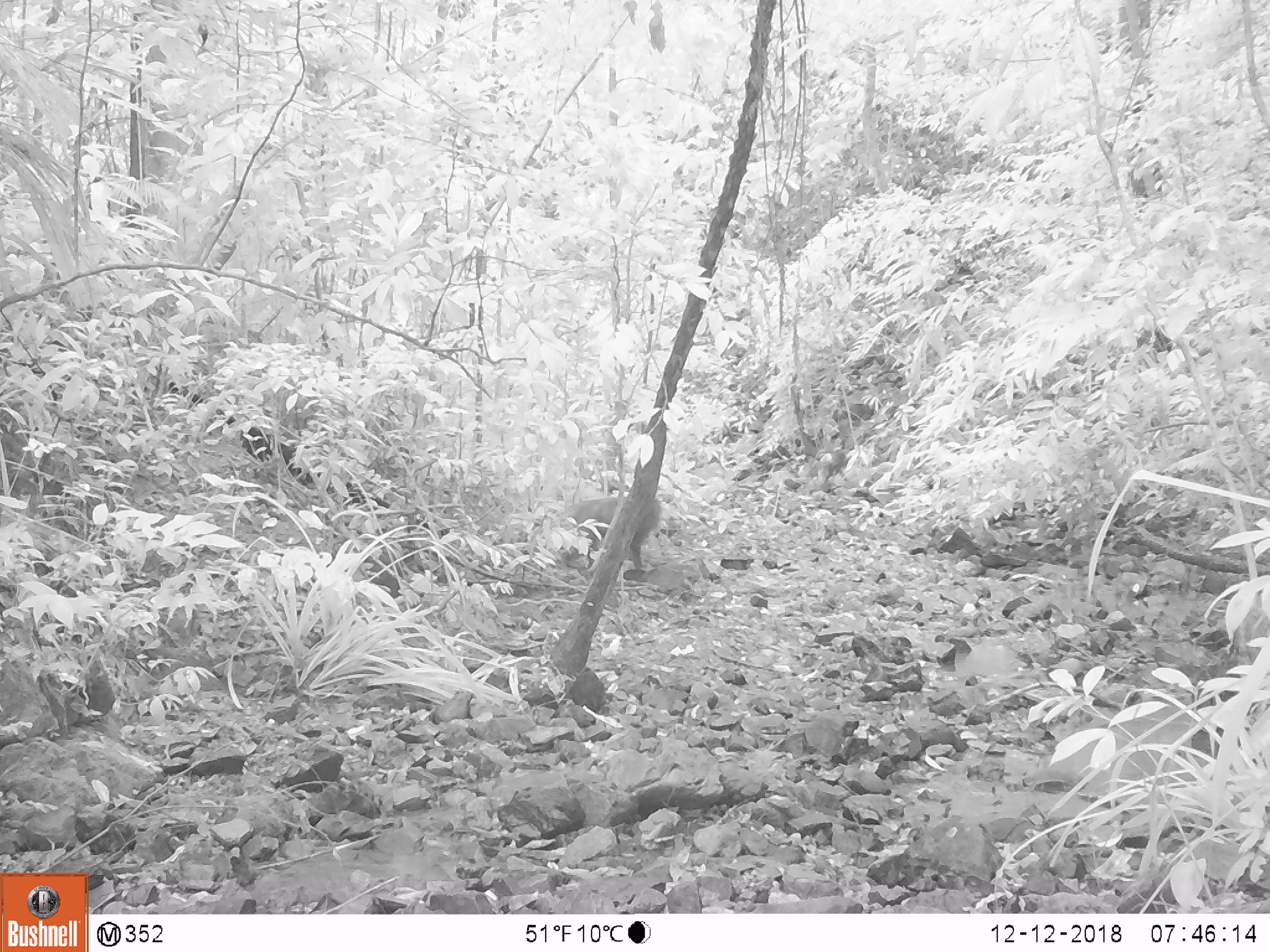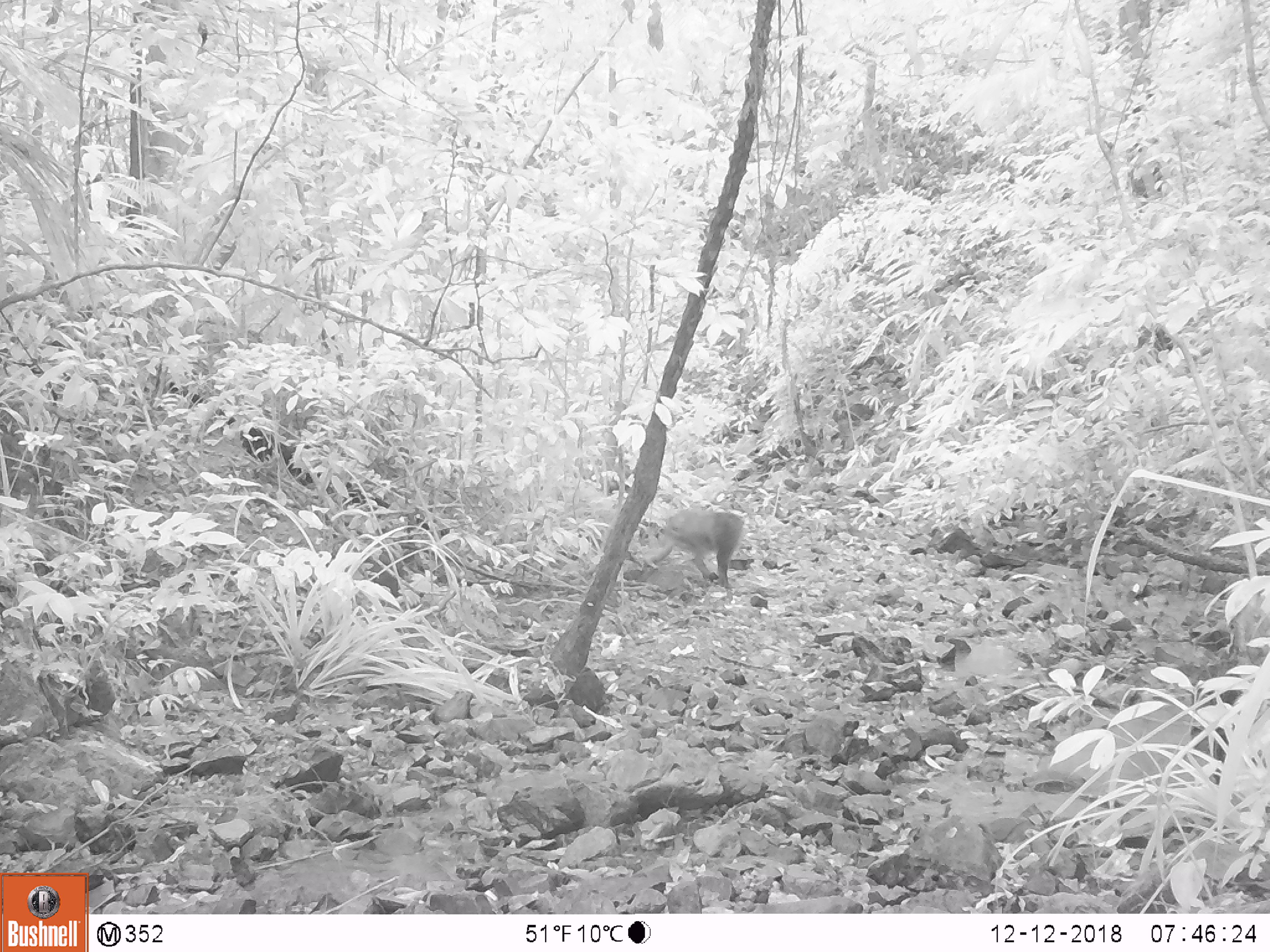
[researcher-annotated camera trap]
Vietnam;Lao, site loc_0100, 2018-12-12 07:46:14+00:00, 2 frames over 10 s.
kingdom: Animalia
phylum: Chordata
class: Mammalia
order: Primates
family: Cercopithecidae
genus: Macaca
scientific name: Macaca arctoides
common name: stump-tailed macaque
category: stump tailed macaque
Stump tailed macaque (stump-tailed macaque) (Macaca arctoides). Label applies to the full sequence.